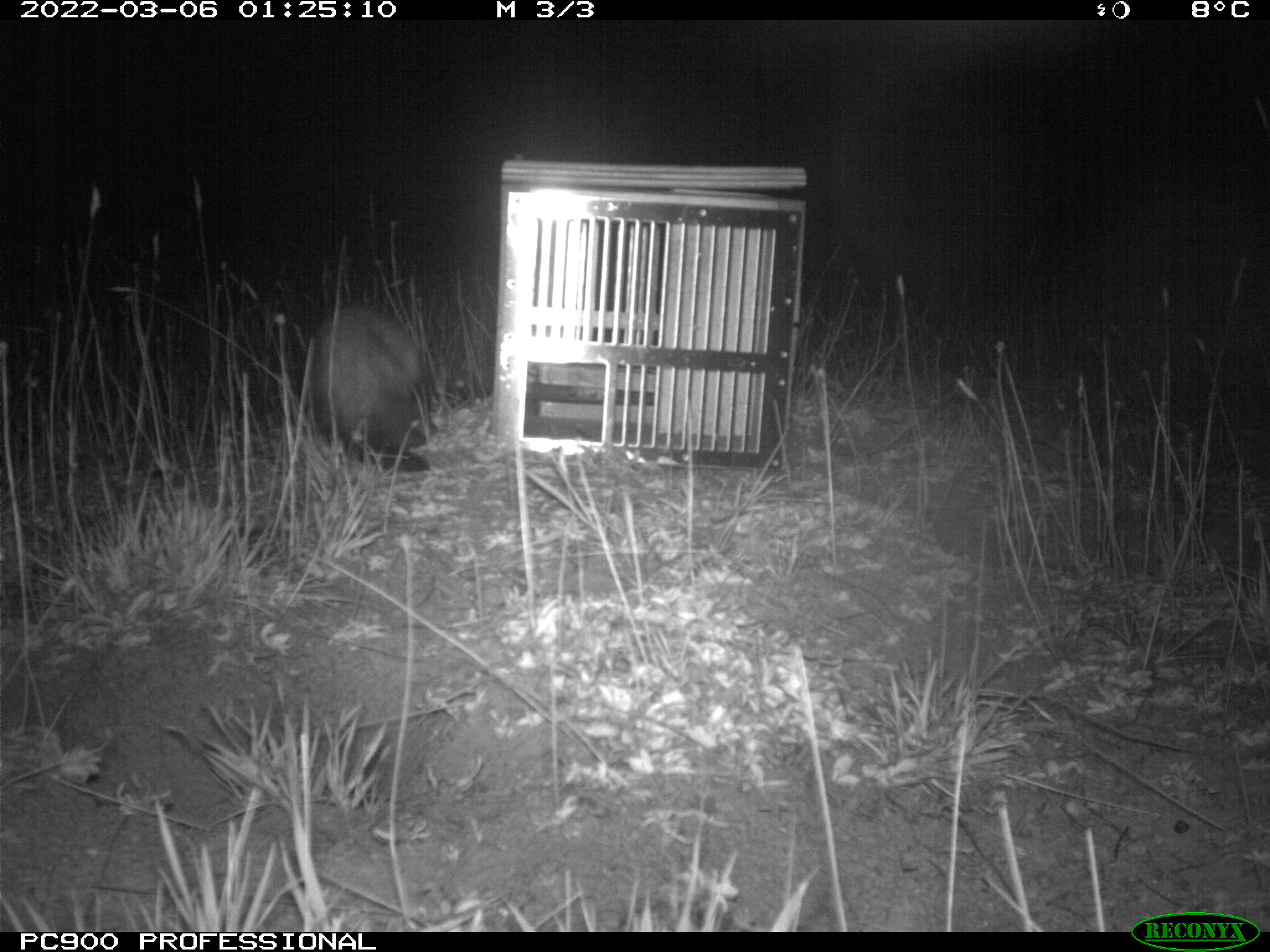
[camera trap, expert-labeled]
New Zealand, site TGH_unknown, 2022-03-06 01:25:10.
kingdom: Animalia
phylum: Chordata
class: Mammalia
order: Carnivora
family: Mustelidae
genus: Mustela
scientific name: Mustela furo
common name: ferret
Ferret (Mustela furo).